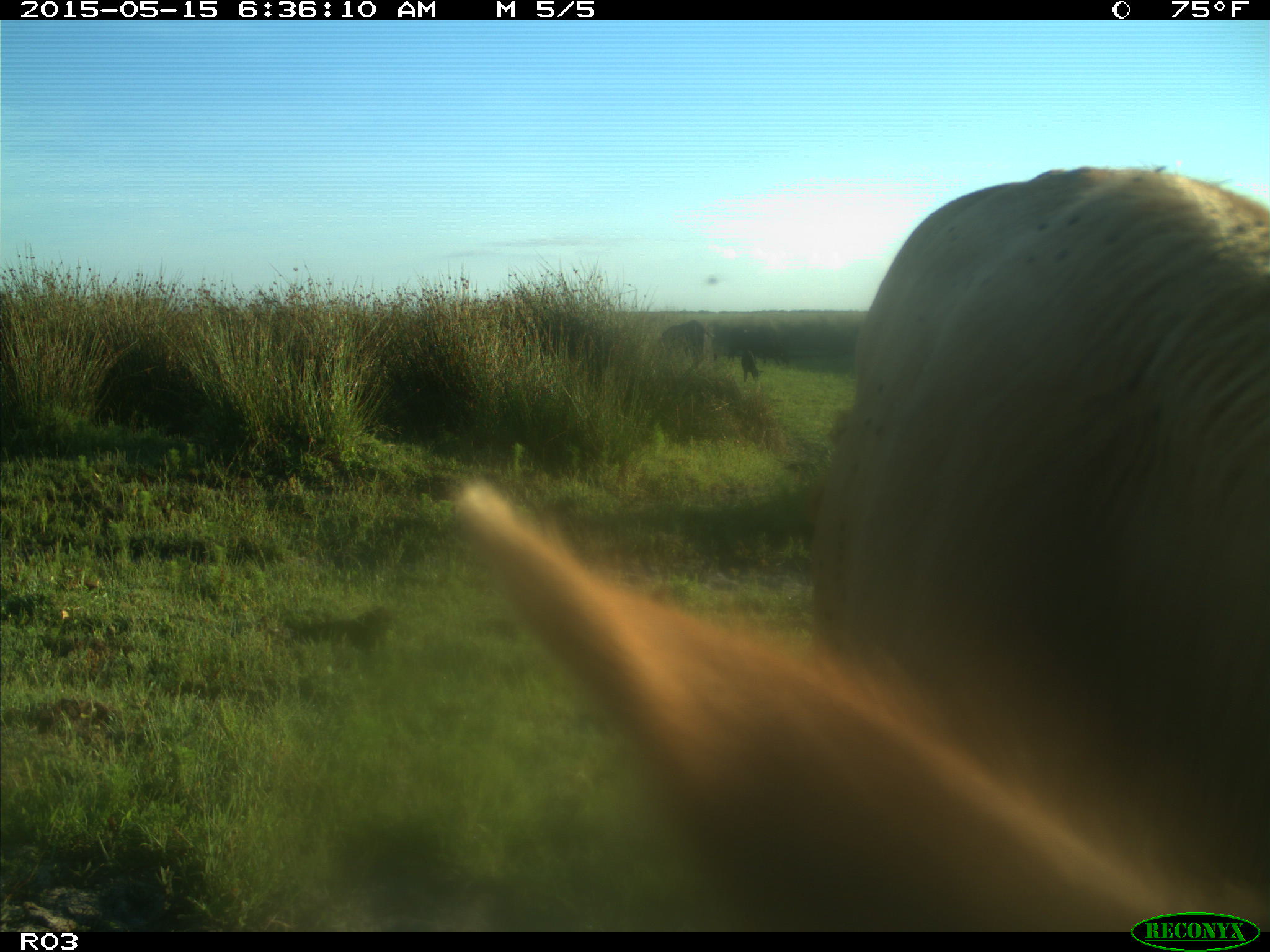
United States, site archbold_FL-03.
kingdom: Animalia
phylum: Chordata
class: Mammalia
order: Artiodactyla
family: Bovidae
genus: Bos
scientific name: Bos taurus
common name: domestic cow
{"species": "Bos taurus (domestic cow)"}